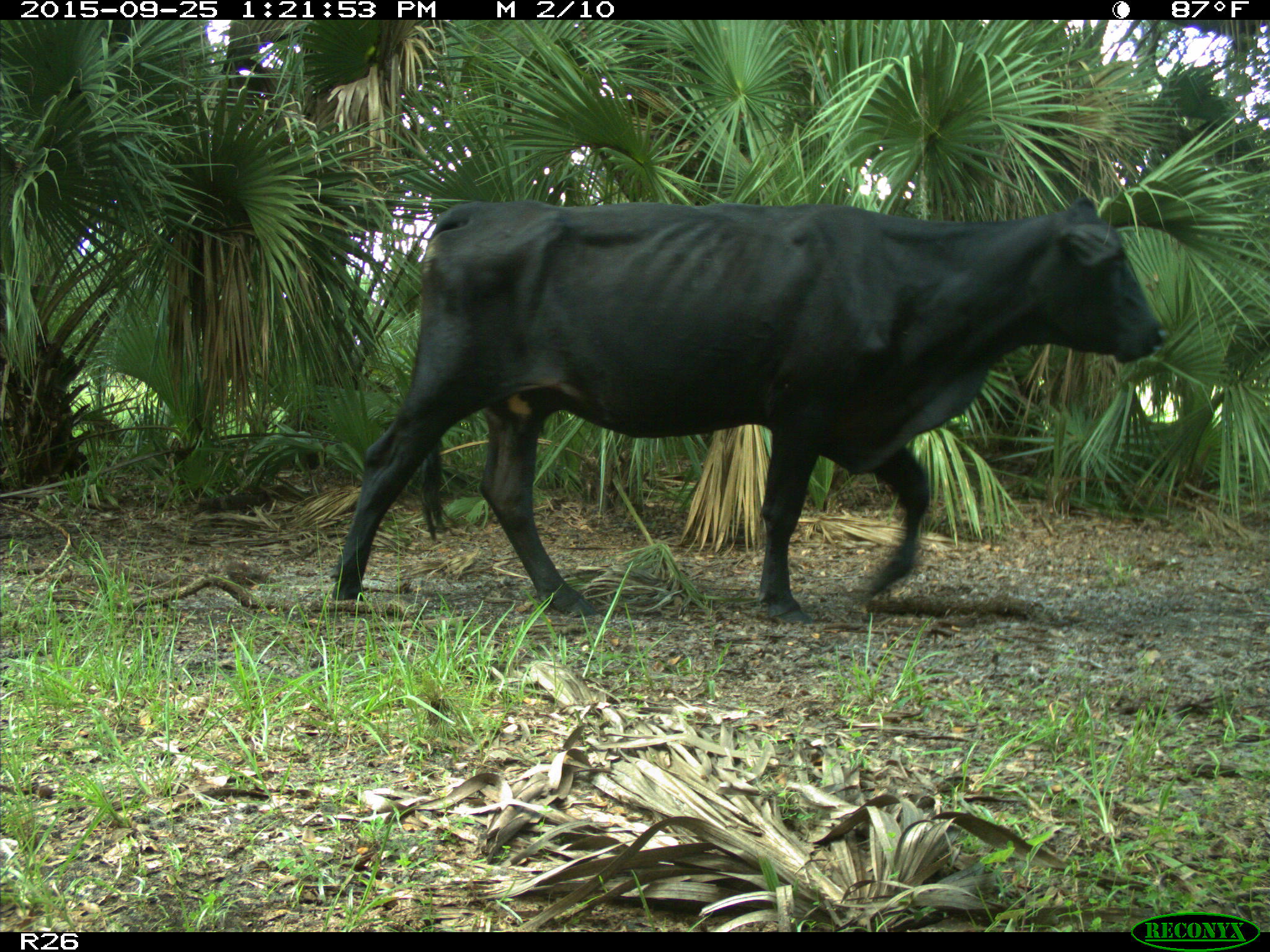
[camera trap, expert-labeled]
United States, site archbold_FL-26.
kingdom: Animalia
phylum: Chordata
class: Mammalia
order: Artiodactyla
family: Bovidae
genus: Bos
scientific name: Bos taurus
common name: domestic cow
Bos taurus (domestic cow).